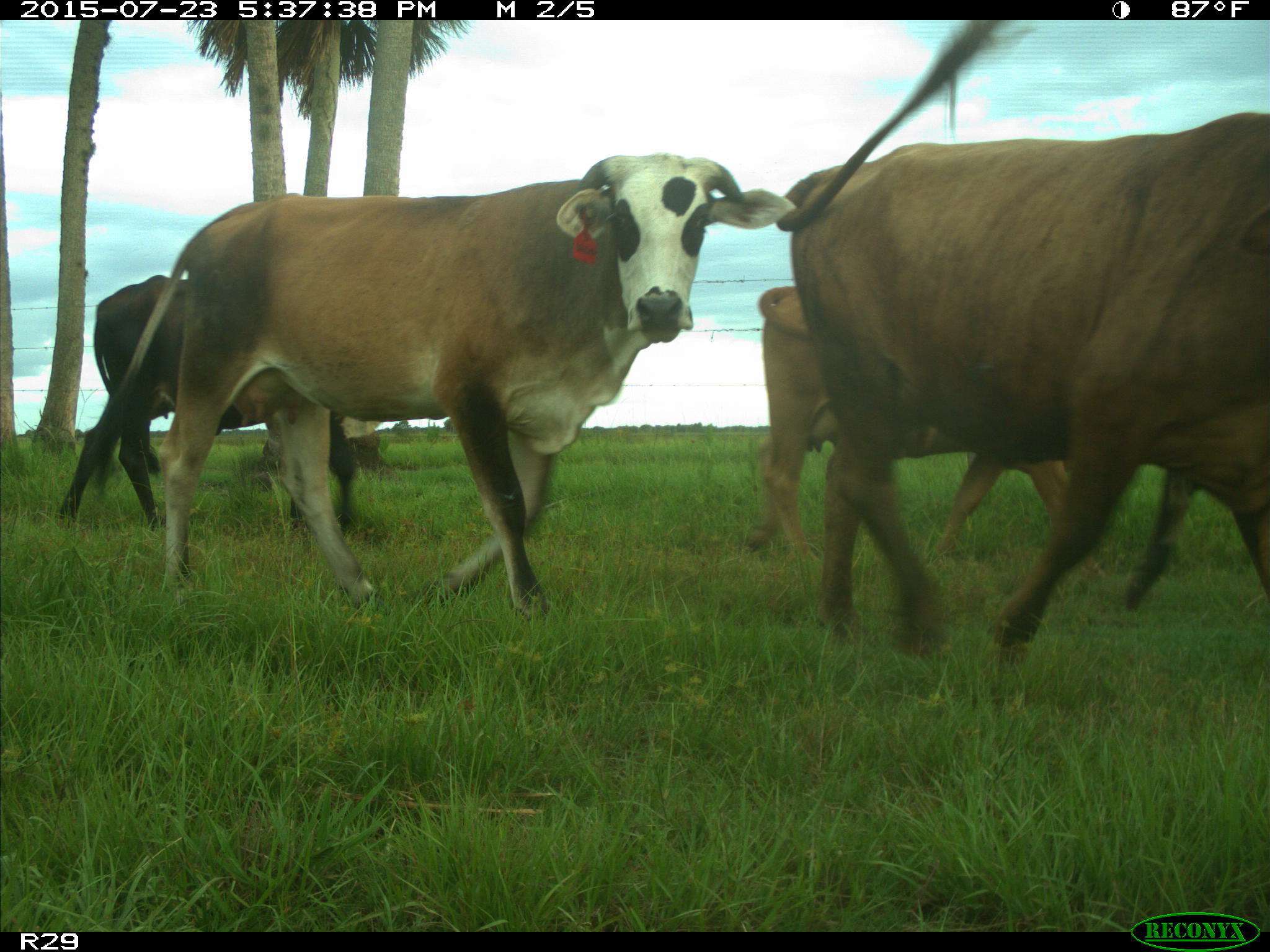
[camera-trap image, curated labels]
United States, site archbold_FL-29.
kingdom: Animalia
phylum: Chordata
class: Mammalia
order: Artiodactyla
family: Bovidae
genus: Bos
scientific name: Bos taurus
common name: domestic cow